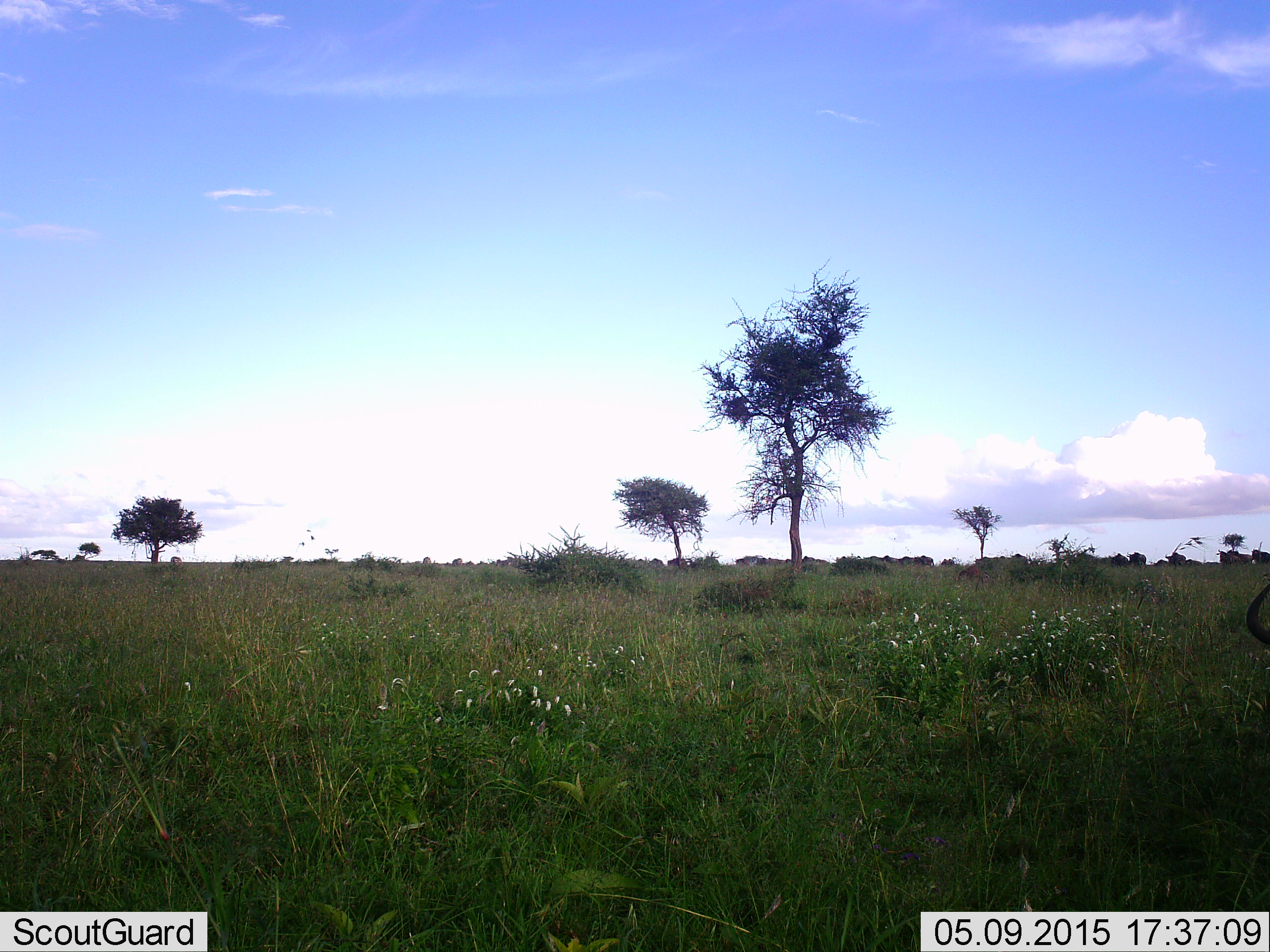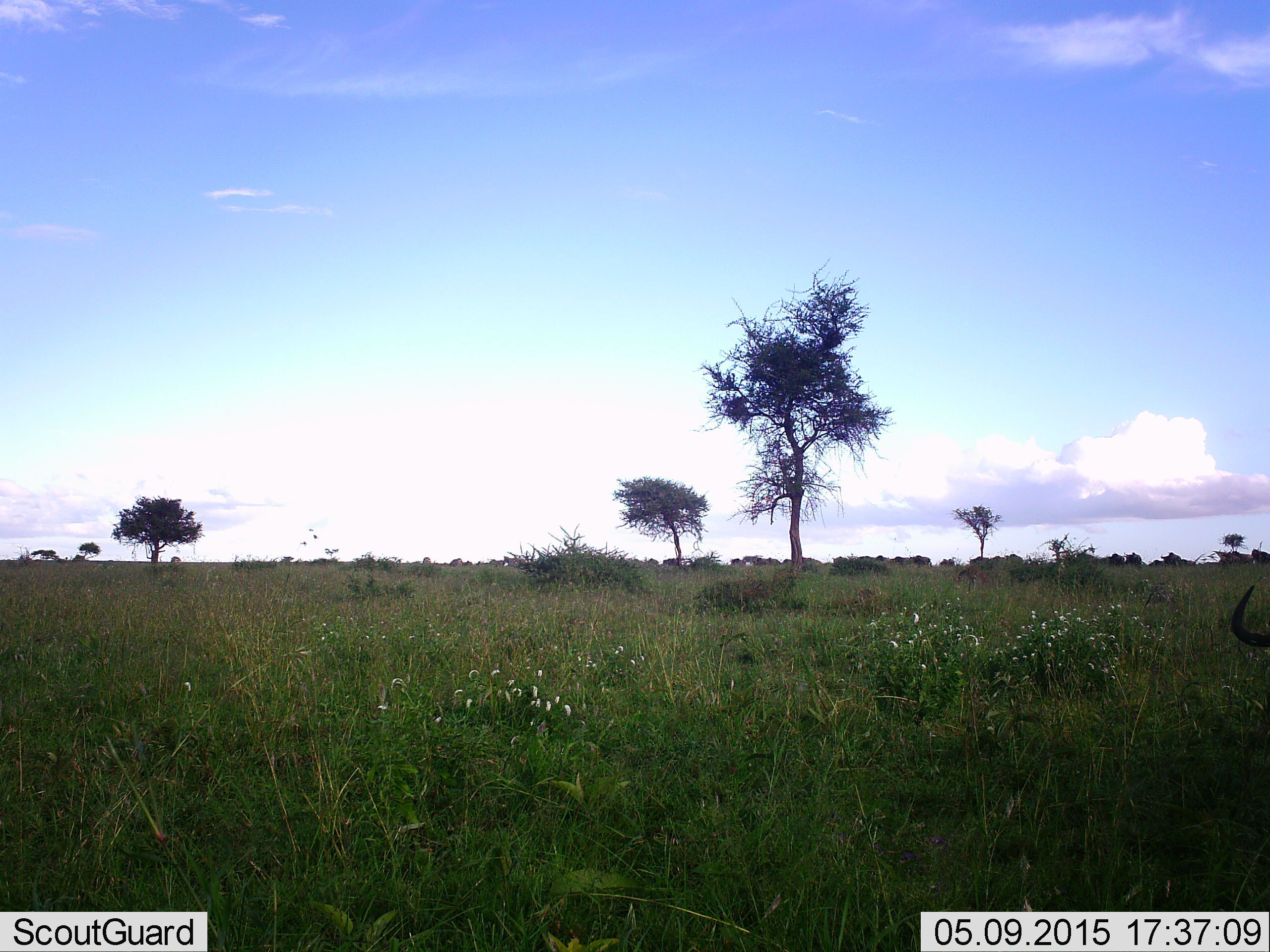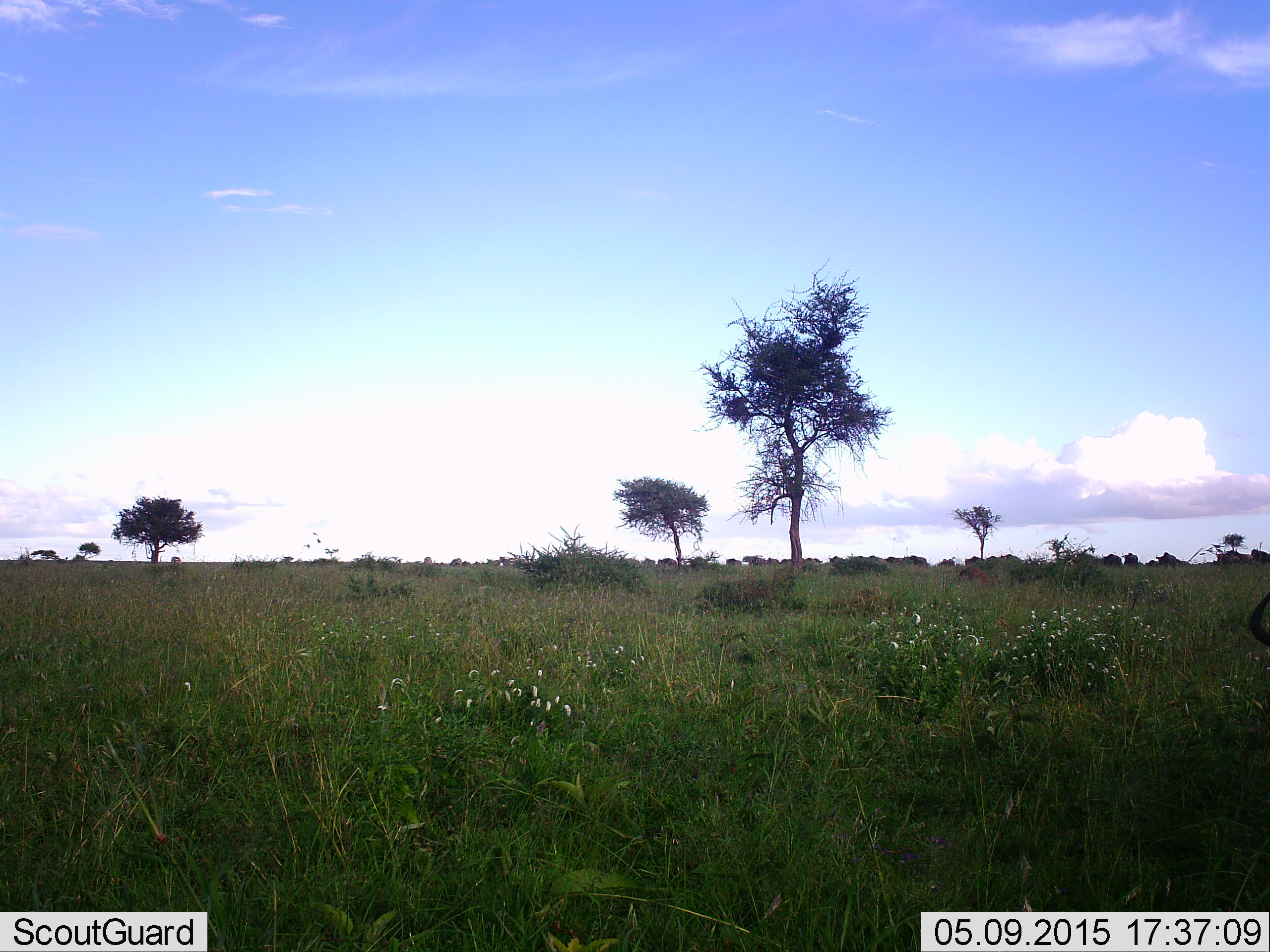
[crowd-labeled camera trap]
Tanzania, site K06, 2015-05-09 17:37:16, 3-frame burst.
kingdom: Animalia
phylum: Chordata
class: Mammalia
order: Artiodactyla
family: Bovidae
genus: Connochaetes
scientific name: Connochaetes taurinus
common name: blue wildebeest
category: wildebeest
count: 11-50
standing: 10%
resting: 10%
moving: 90%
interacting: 0%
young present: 0%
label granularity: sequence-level